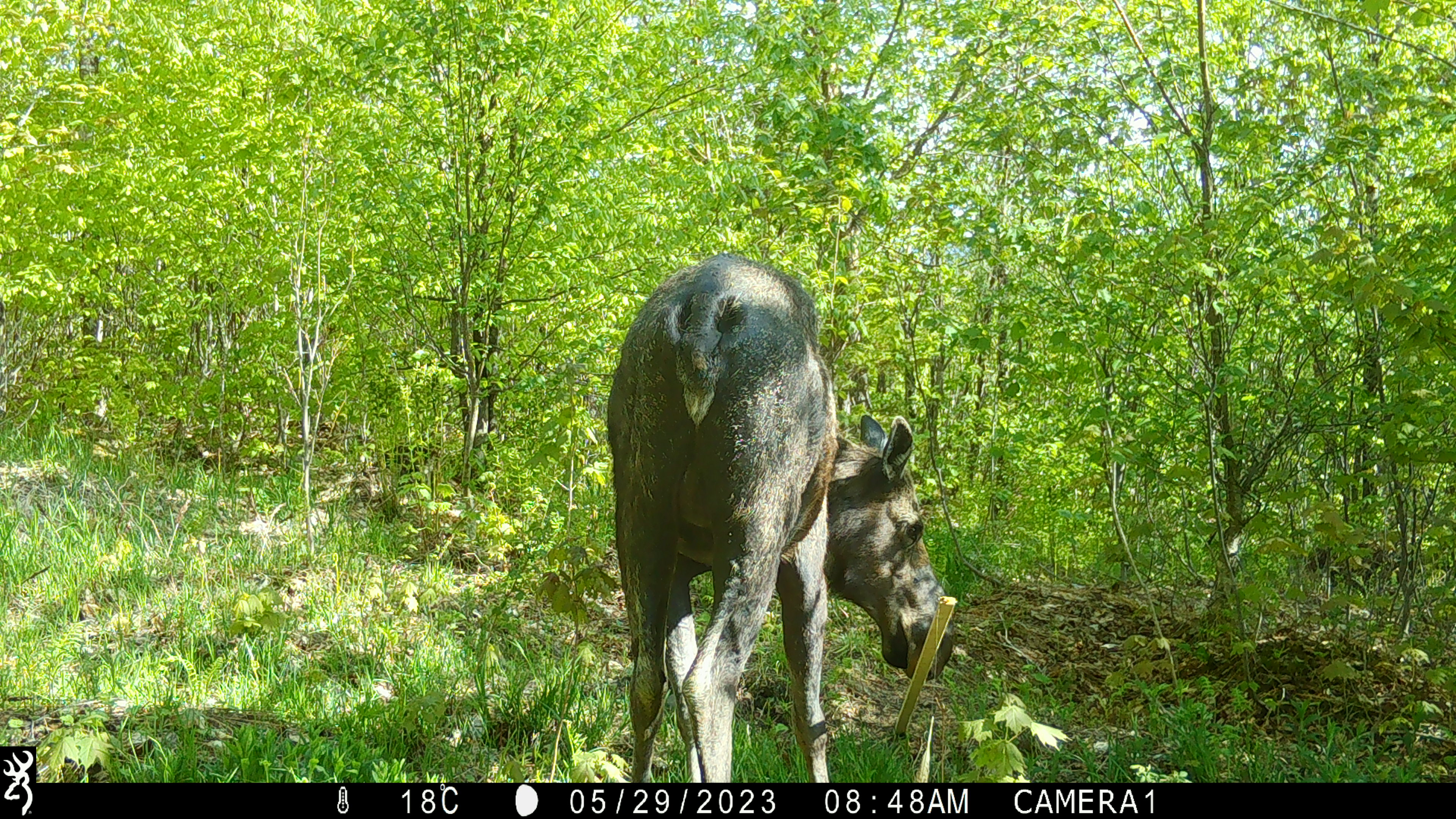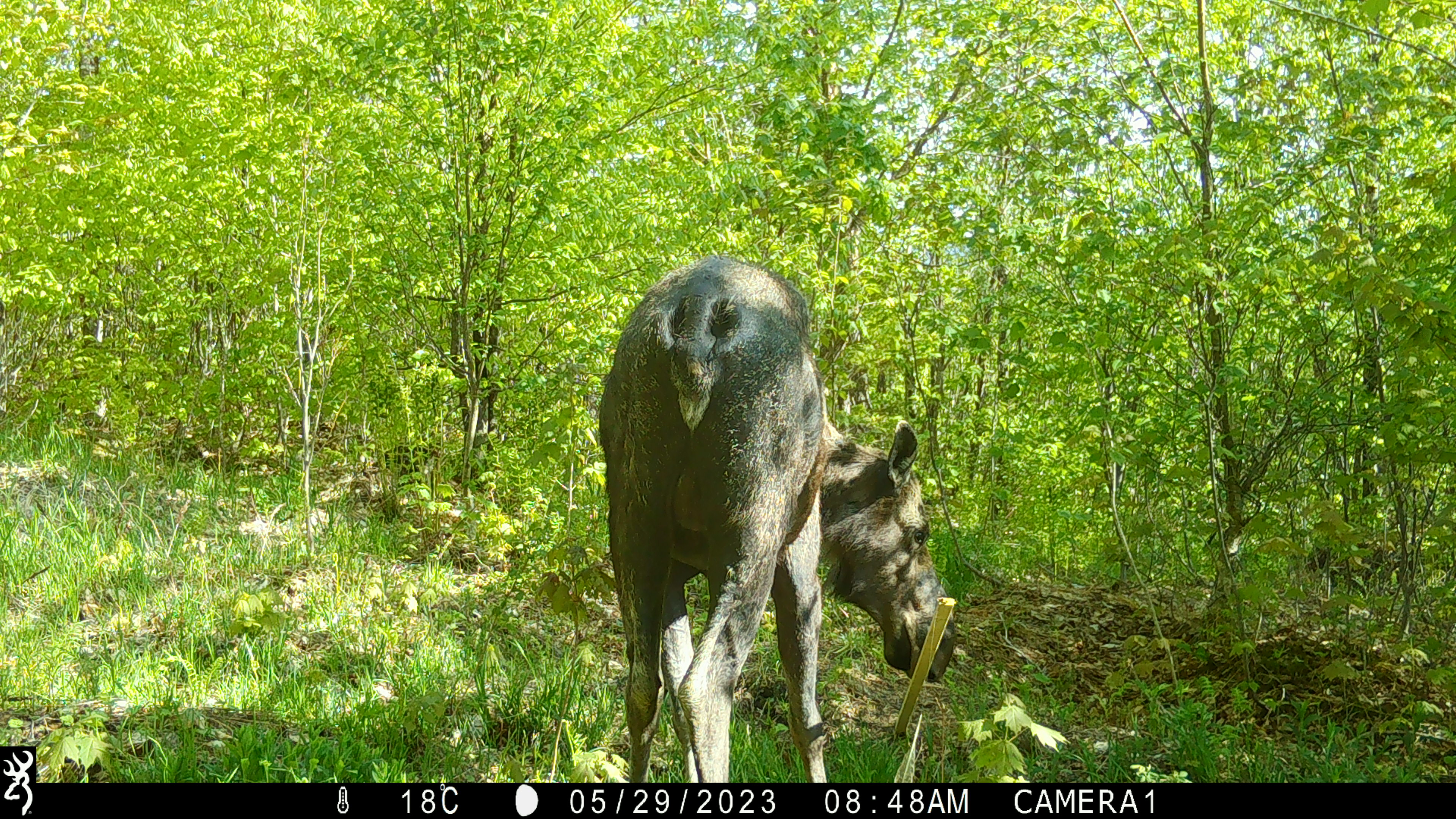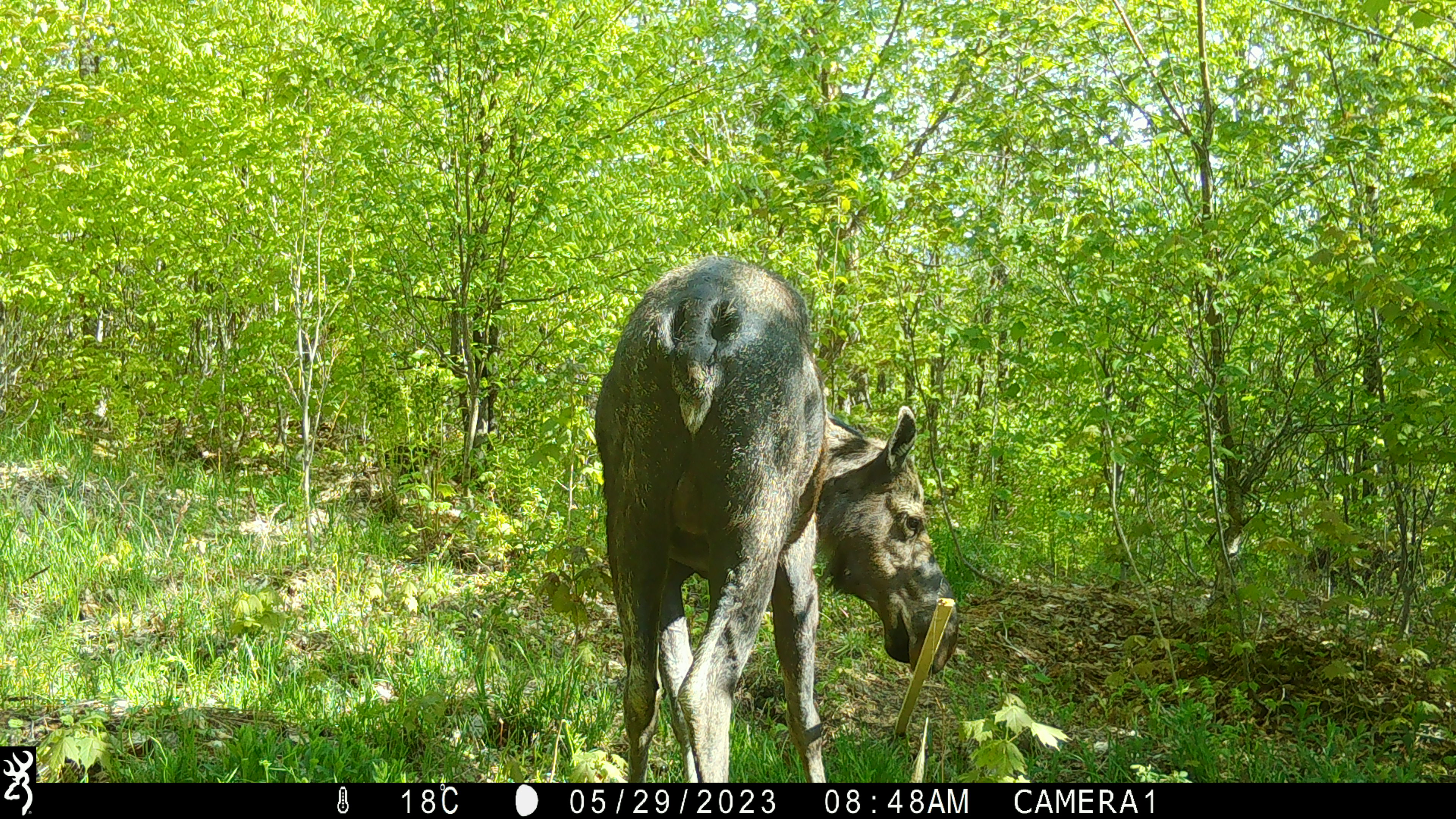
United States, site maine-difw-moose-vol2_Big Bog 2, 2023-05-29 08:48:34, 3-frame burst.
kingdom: Animalia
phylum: Chordata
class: Mammalia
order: Artiodactyla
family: Cervidae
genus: Alces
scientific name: Alces alces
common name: moose